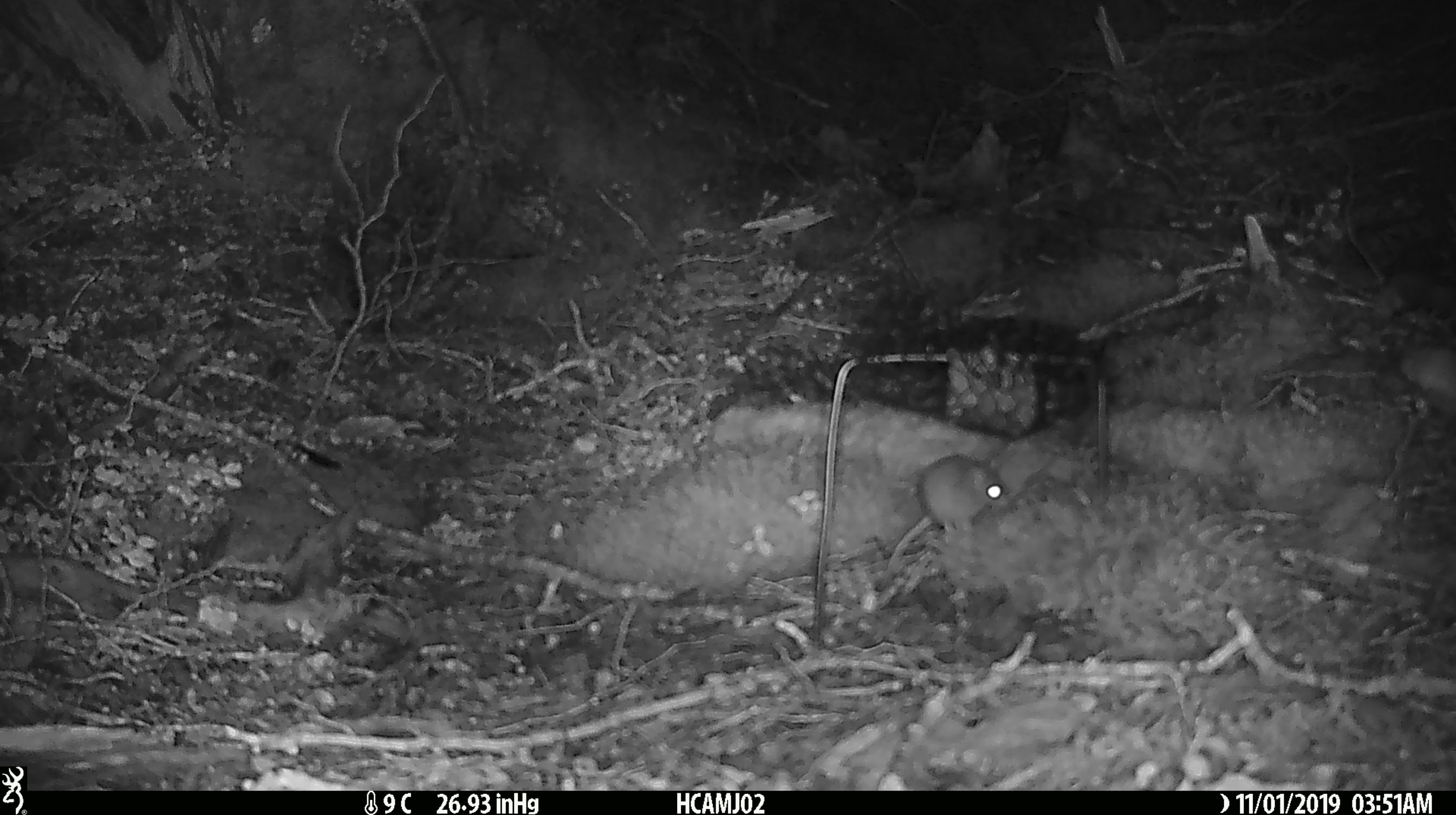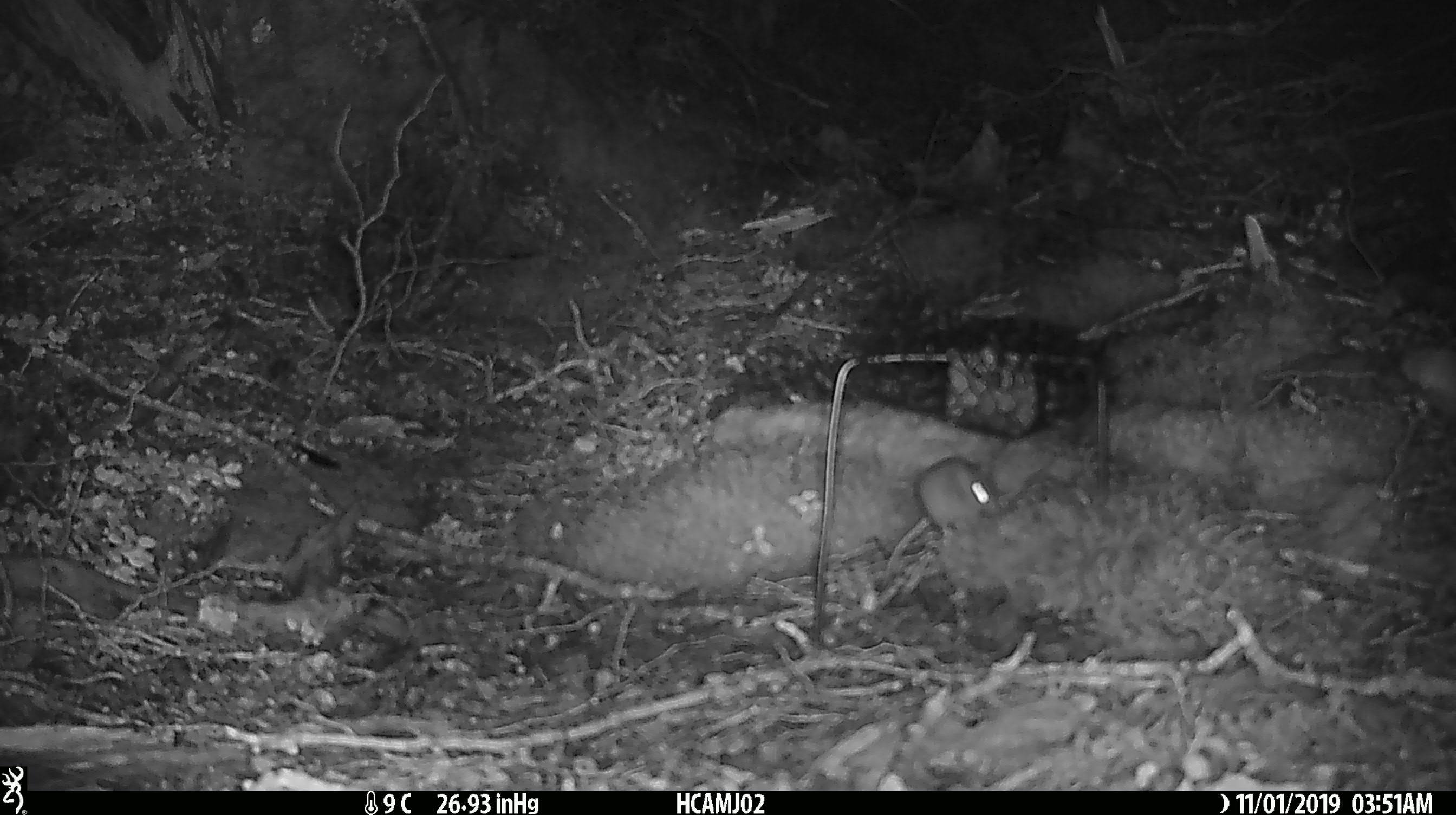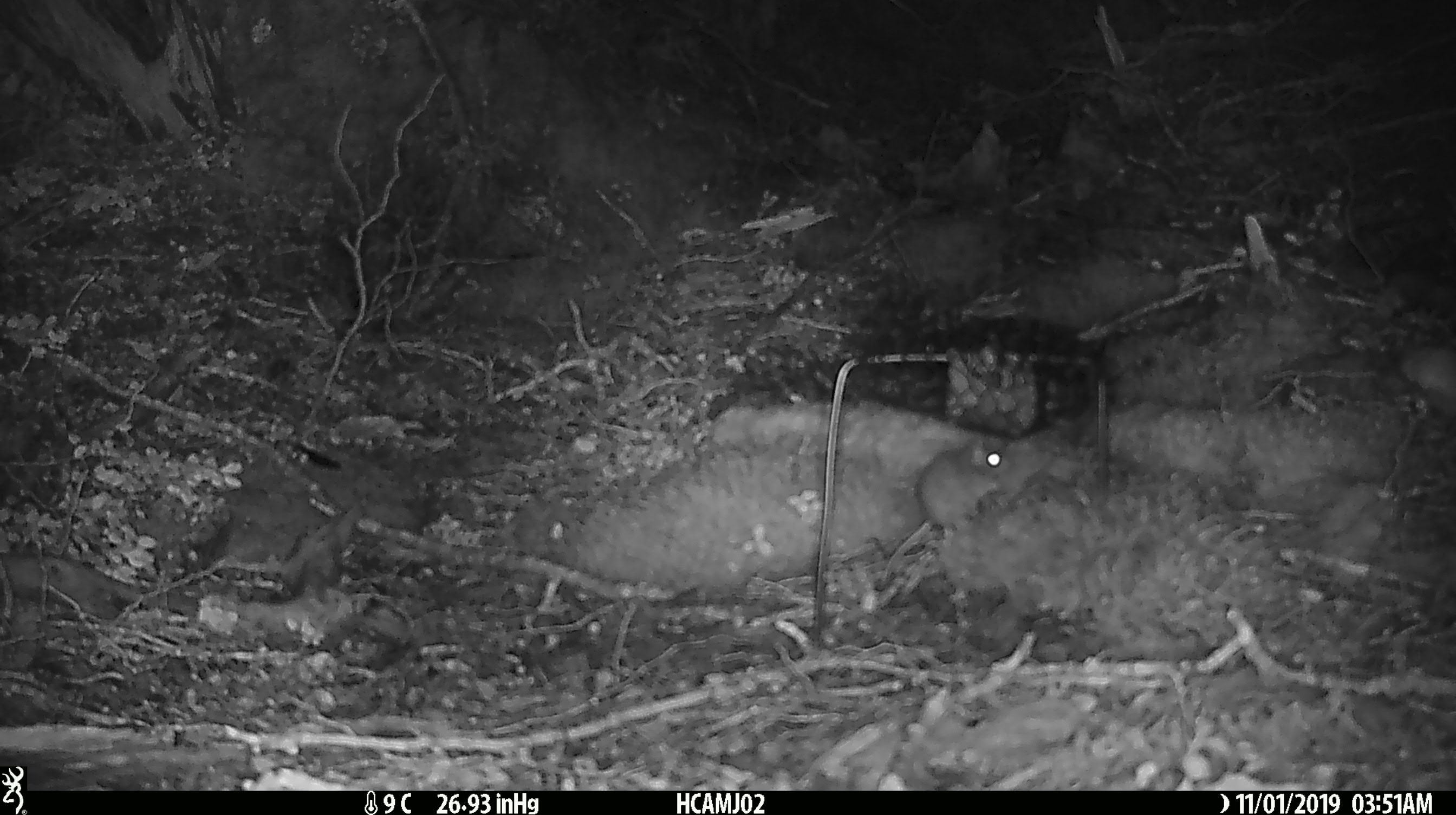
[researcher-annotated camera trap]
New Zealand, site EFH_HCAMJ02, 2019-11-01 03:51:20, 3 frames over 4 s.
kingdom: Animalia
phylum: Chordata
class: Mammalia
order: Rodentia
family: Muridae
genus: Mus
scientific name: Mus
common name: mouse